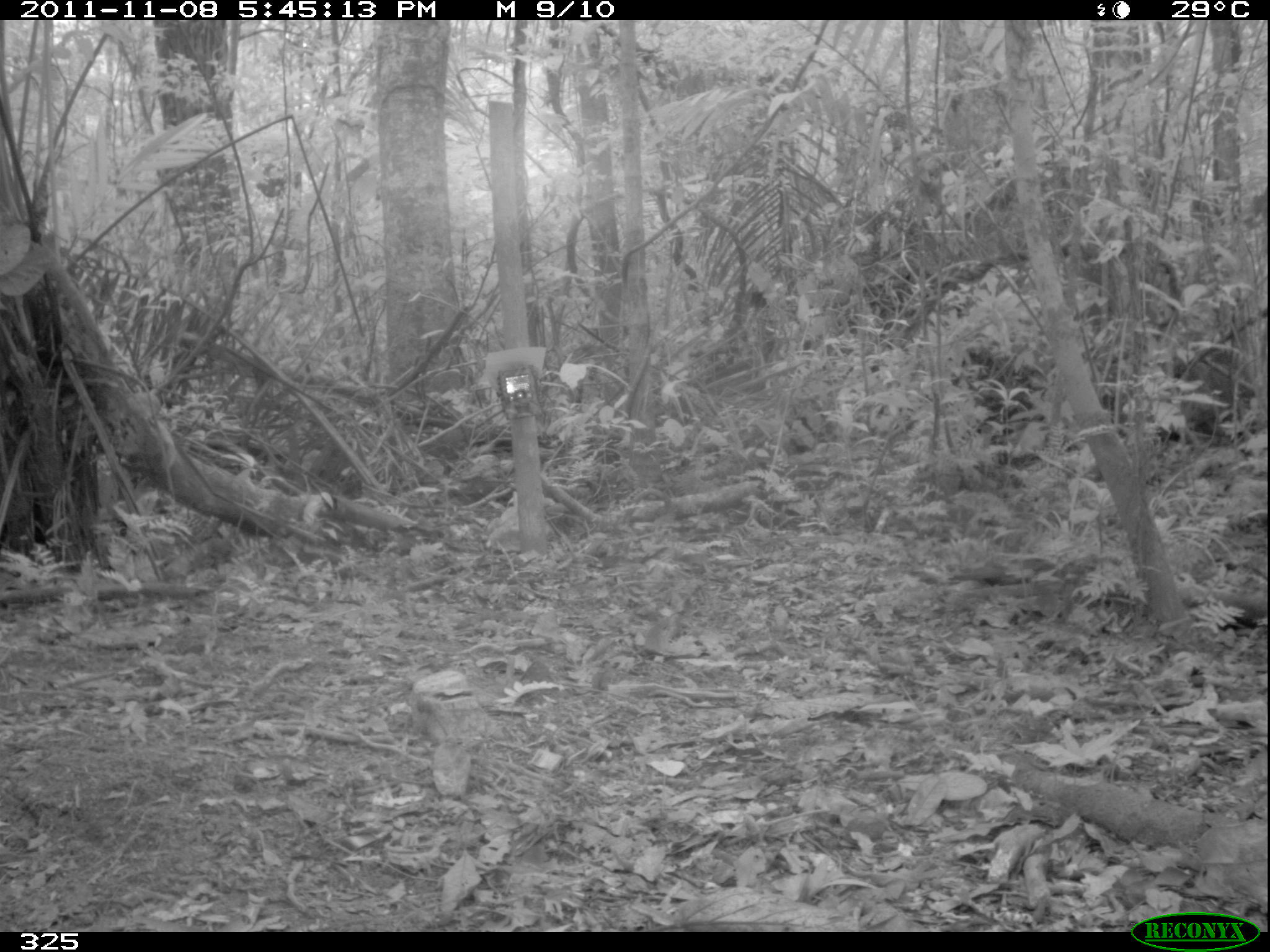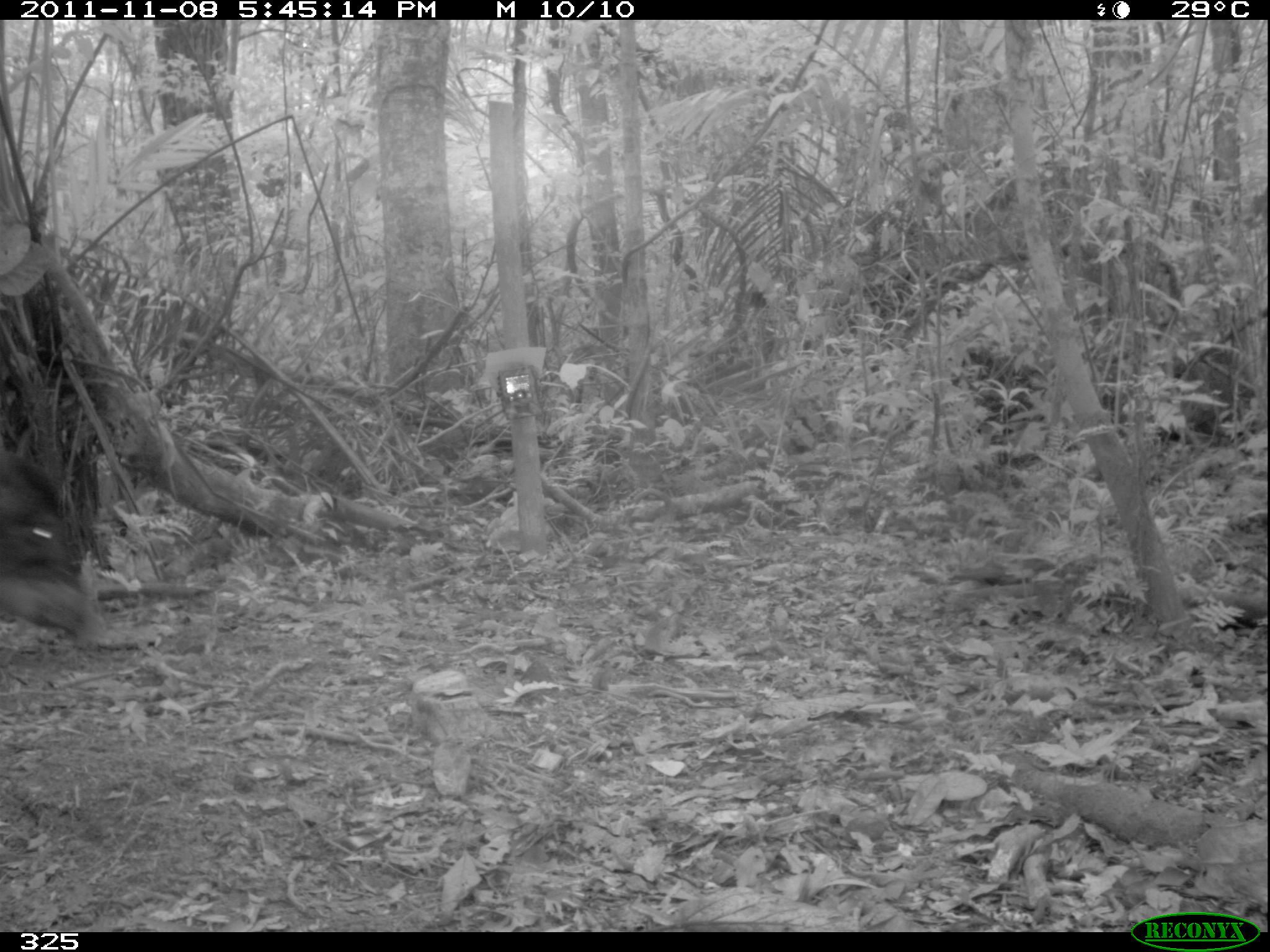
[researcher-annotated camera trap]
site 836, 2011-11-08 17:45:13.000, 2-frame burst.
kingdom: Animalia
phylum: Chordata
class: Mammalia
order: Artiodactyla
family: Tayassuidae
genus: Tayassu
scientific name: Tayassu pecari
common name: white-lipped peccary